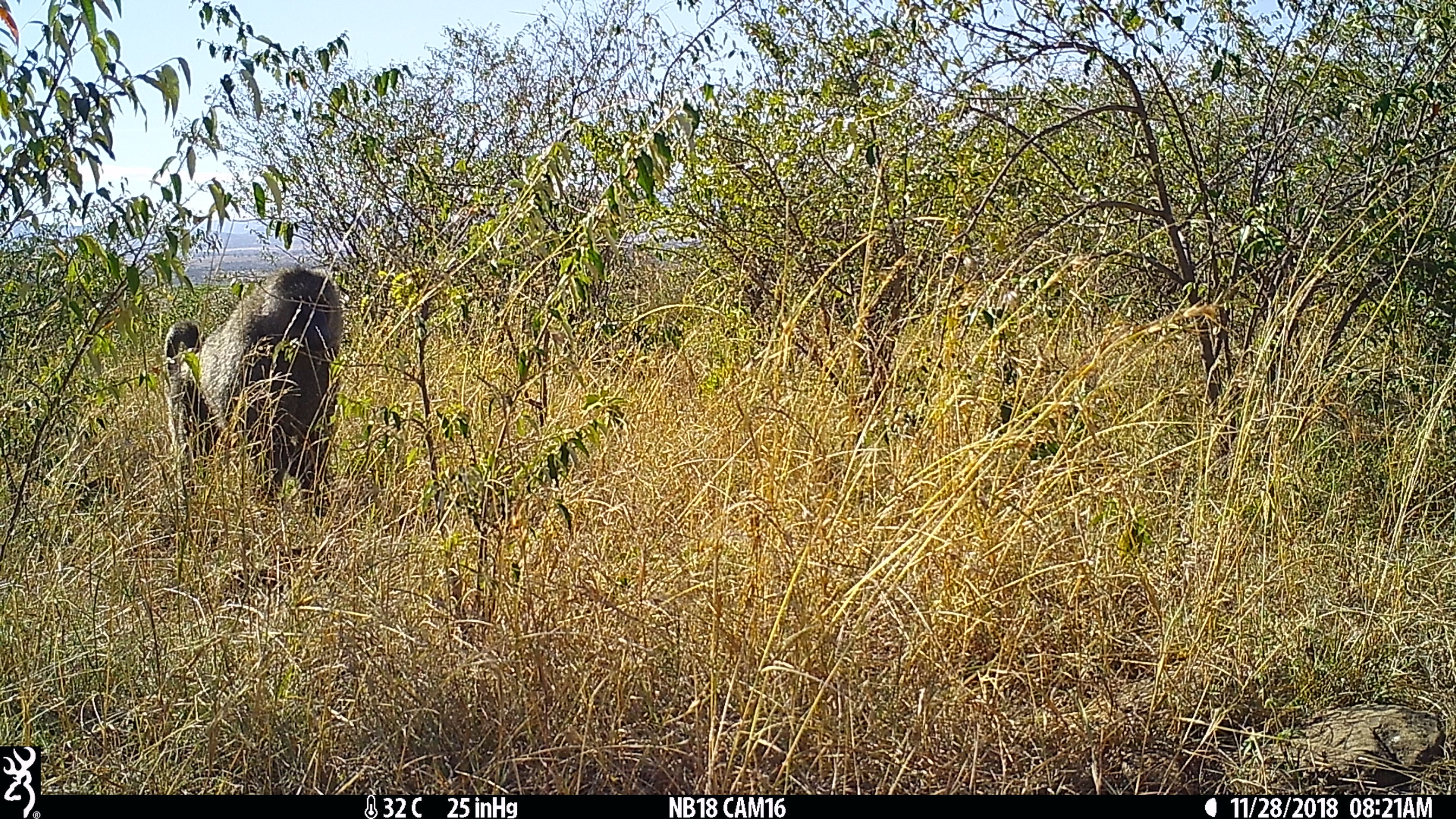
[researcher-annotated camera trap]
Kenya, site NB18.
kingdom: Animalia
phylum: Chordata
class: Mammalia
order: Primates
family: Cercopithecidae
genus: Papio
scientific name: Papio anubis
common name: olive baboon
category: baboon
Baboon (olive baboon) (Papio anubis).